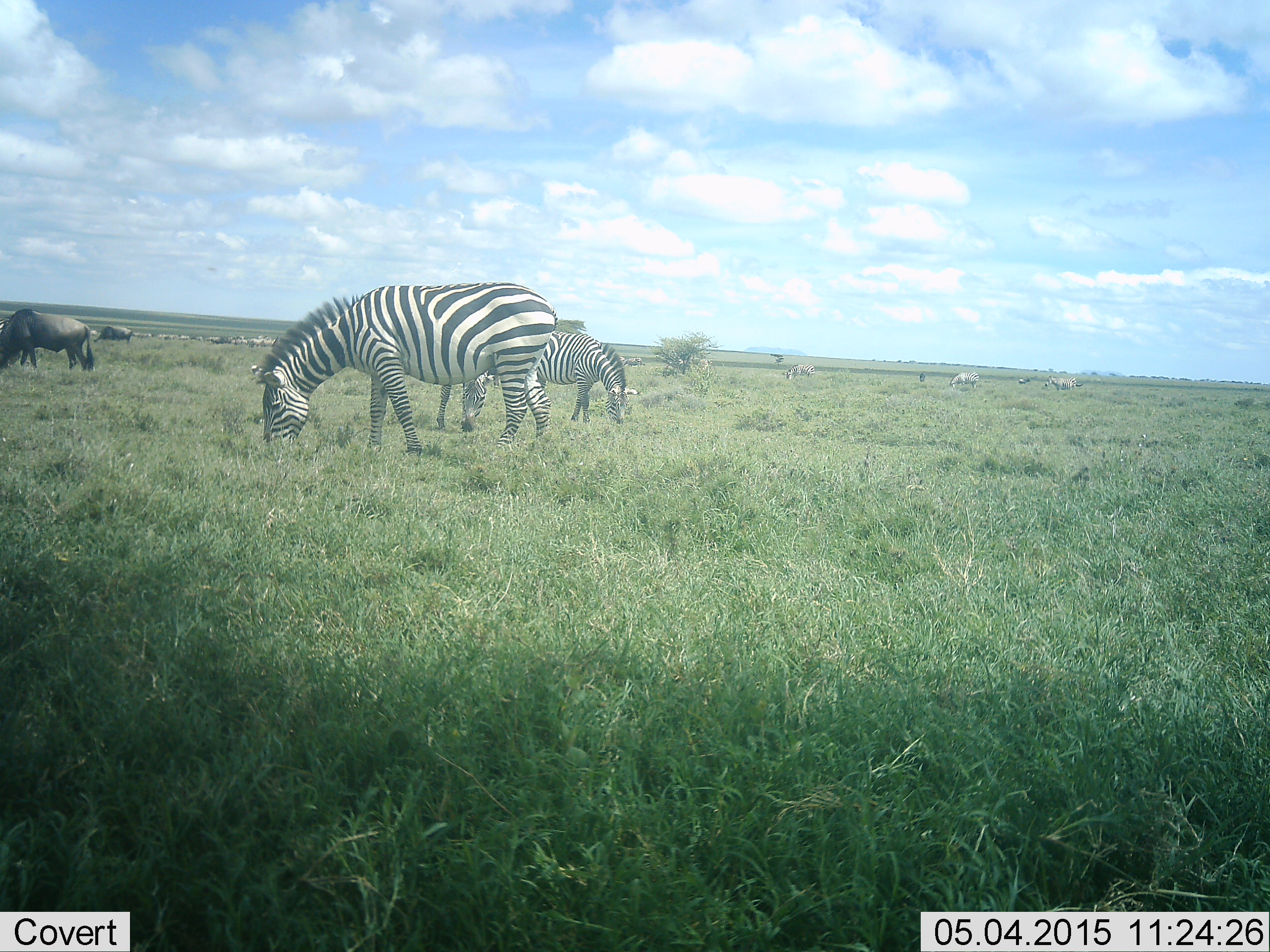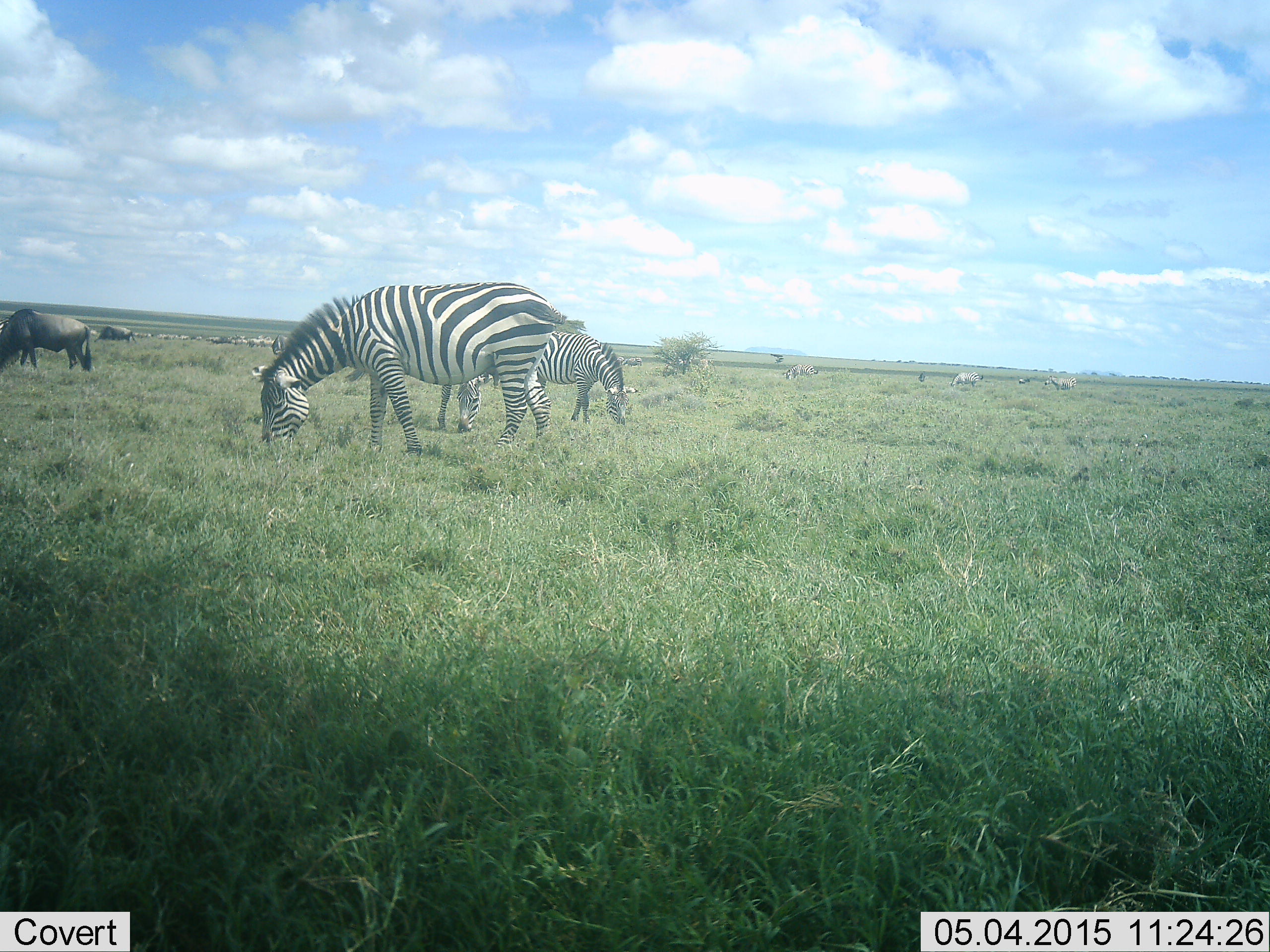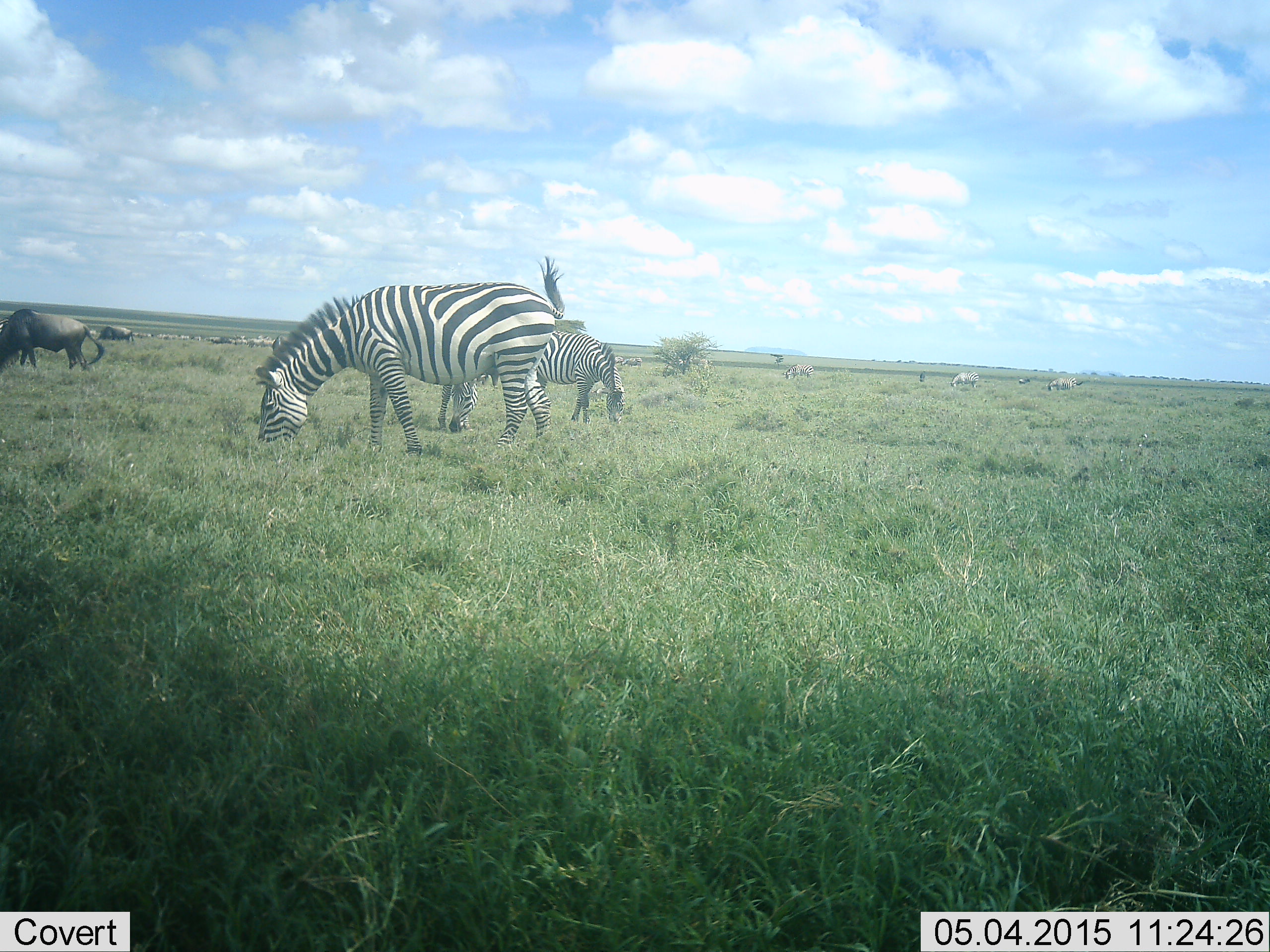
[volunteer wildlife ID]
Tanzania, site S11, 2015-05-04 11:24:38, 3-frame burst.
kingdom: Animalia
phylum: Chordata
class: Mammalia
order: Artiodactyla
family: Bovidae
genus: Connochaetes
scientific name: Connochaetes taurinus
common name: blue wildebeest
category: wildebeest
Wildebeest (blue wildebeest) (Connochaetes taurinus), count 2. Behavior (volunteer vote fractions): standing 50%, resting 0%, moving 10%, interacting 0%. Young present (vote fraction): 0%. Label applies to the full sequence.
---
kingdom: Animalia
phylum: Chordata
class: Mammalia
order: Perissodactyla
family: Equidae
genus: Equus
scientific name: Equus quagga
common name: plains zebra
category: zebra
Zebra (plains zebra) (Equus quagga), count 2. Behavior (volunteer vote fractions): standing 23%, resting 0%, moving 8%, interacting 0%. Young present (vote fraction): 0%. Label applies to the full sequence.